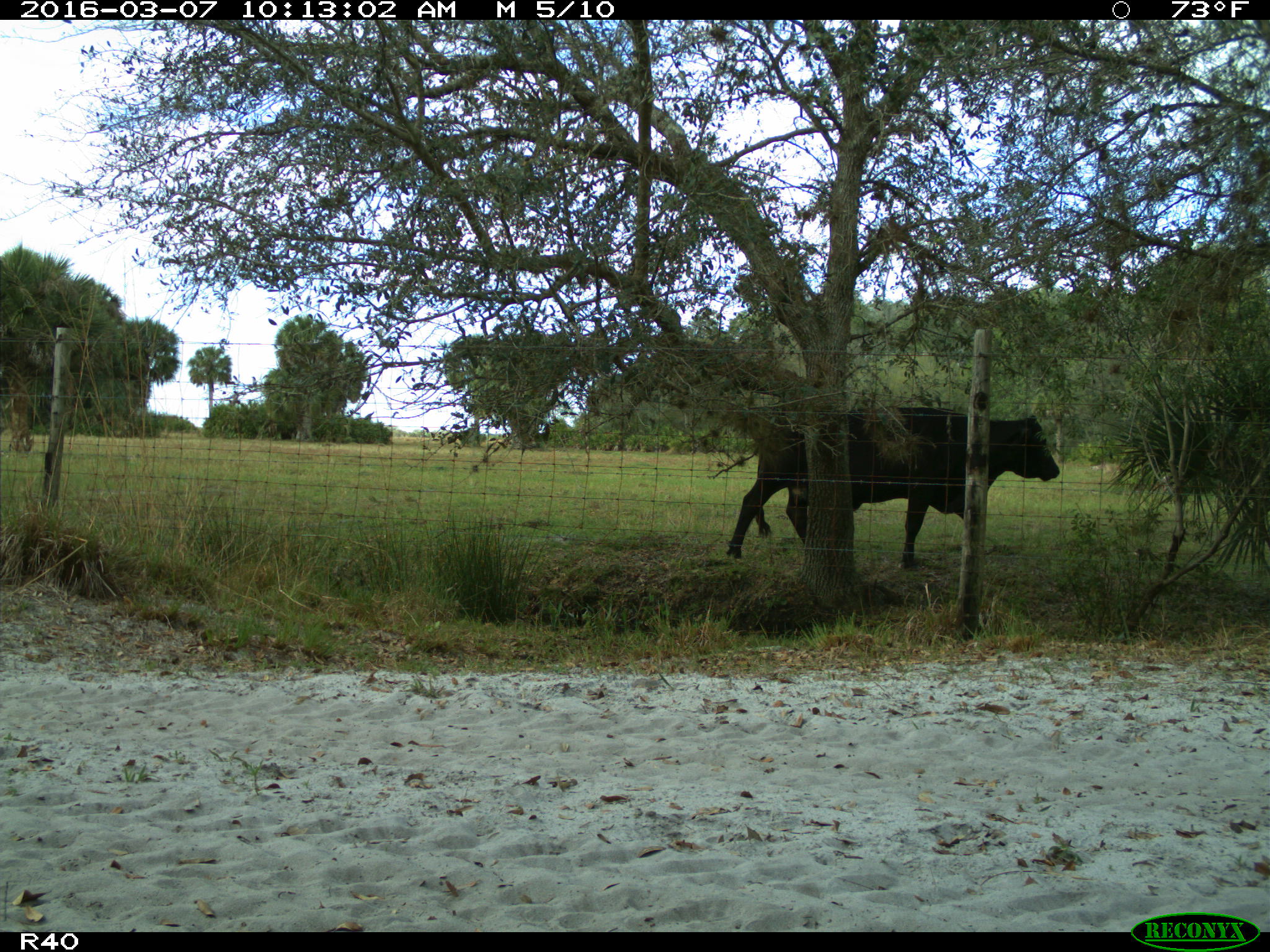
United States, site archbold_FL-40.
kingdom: Animalia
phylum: Chordata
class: Mammalia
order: Artiodactyla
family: Bovidae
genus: Bos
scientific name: Bos taurus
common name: domestic cow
Bos taurus (domestic cow).